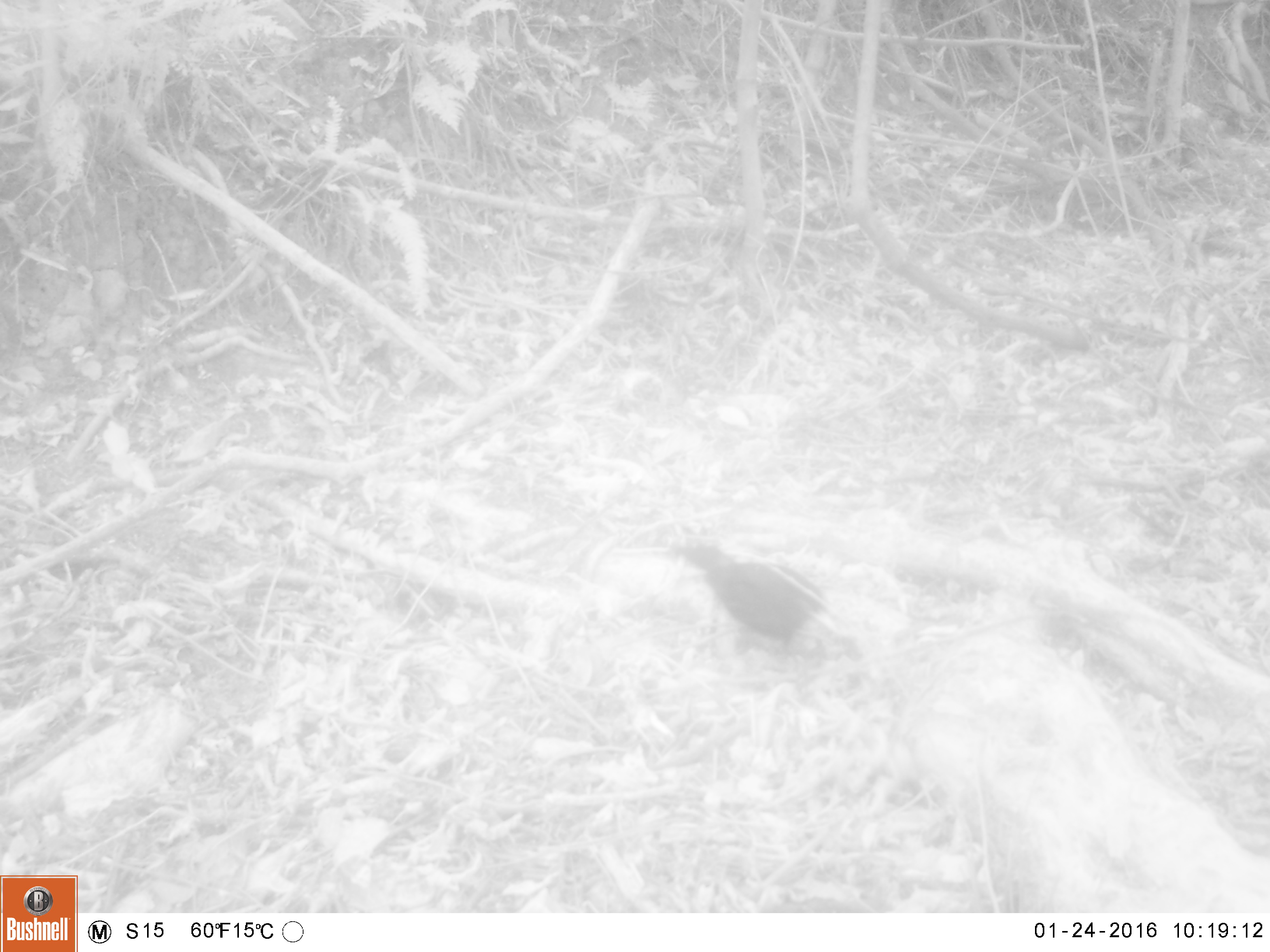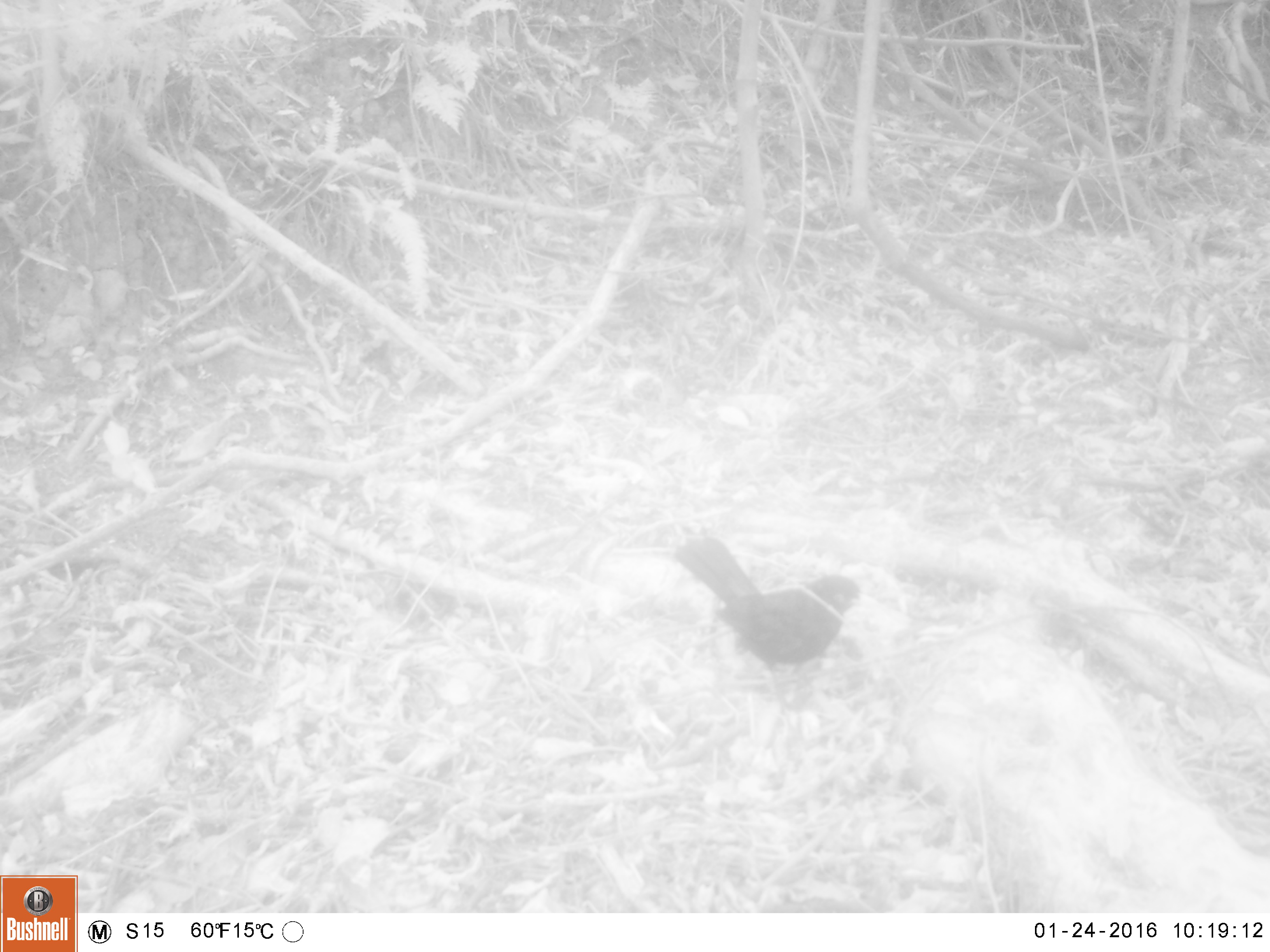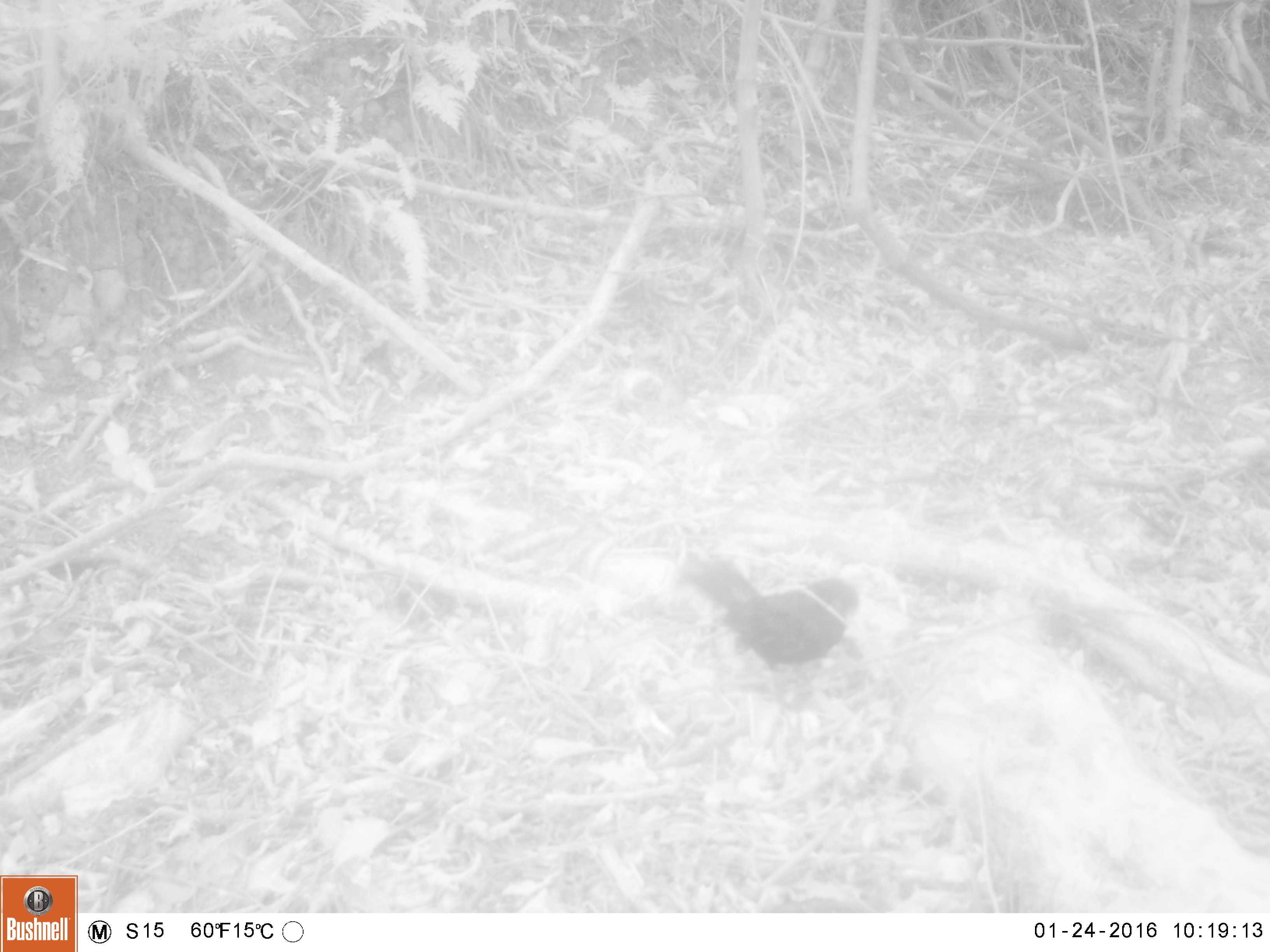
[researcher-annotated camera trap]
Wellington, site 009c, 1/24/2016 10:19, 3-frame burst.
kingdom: Animalia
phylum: Chordata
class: Aves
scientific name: Aves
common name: bird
Bird (Aves).